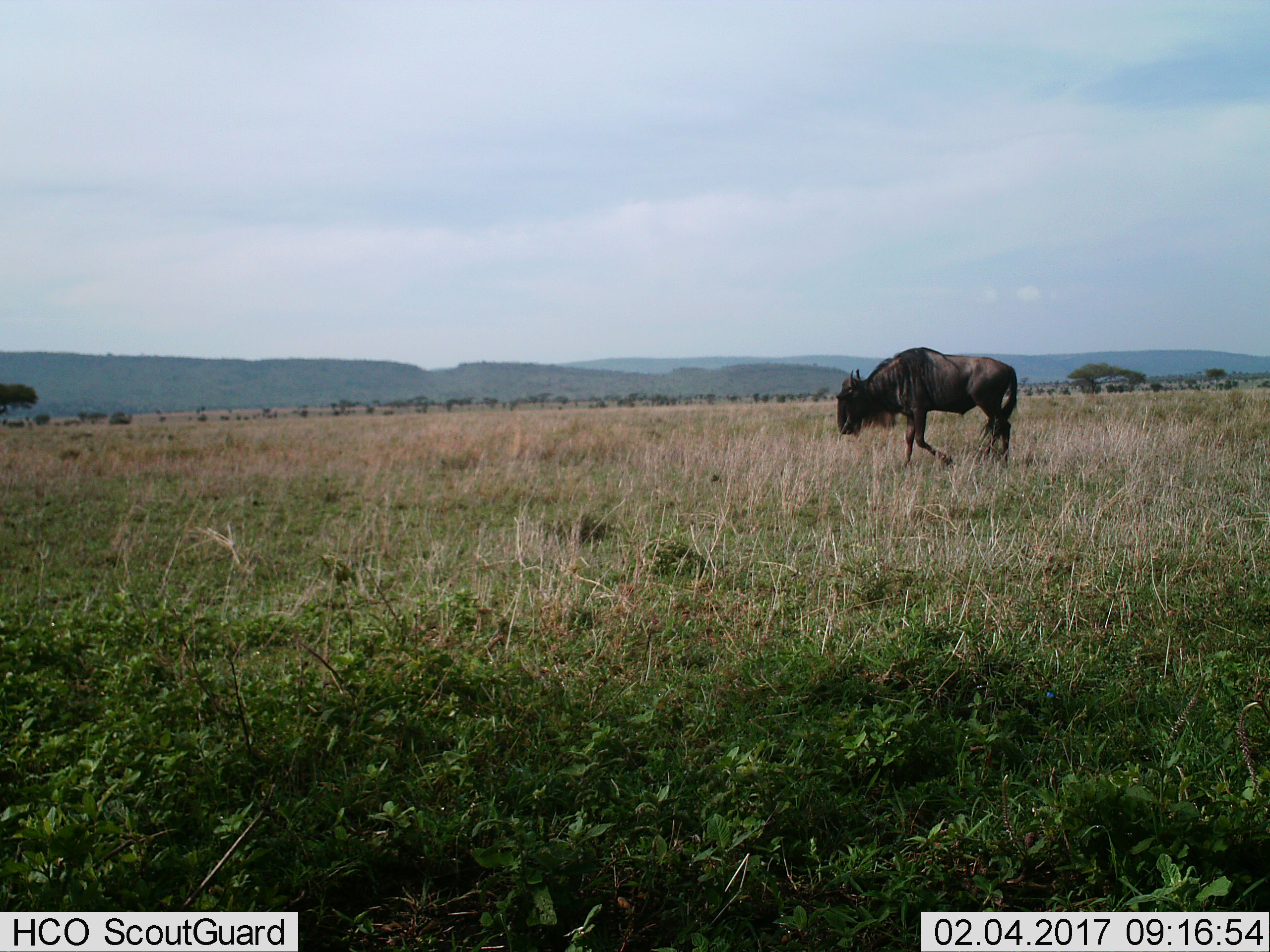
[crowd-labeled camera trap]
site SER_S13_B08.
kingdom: Animalia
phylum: Chordata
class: Mammalia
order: Artiodactyla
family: Bovidae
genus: Connochaetes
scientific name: Connochaetes taurinus taurinus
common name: blue wildebeest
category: wildebeestblue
Wildebeestblue (blue wildebeest) (Connochaetes taurinus taurinus), count 1. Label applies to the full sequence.